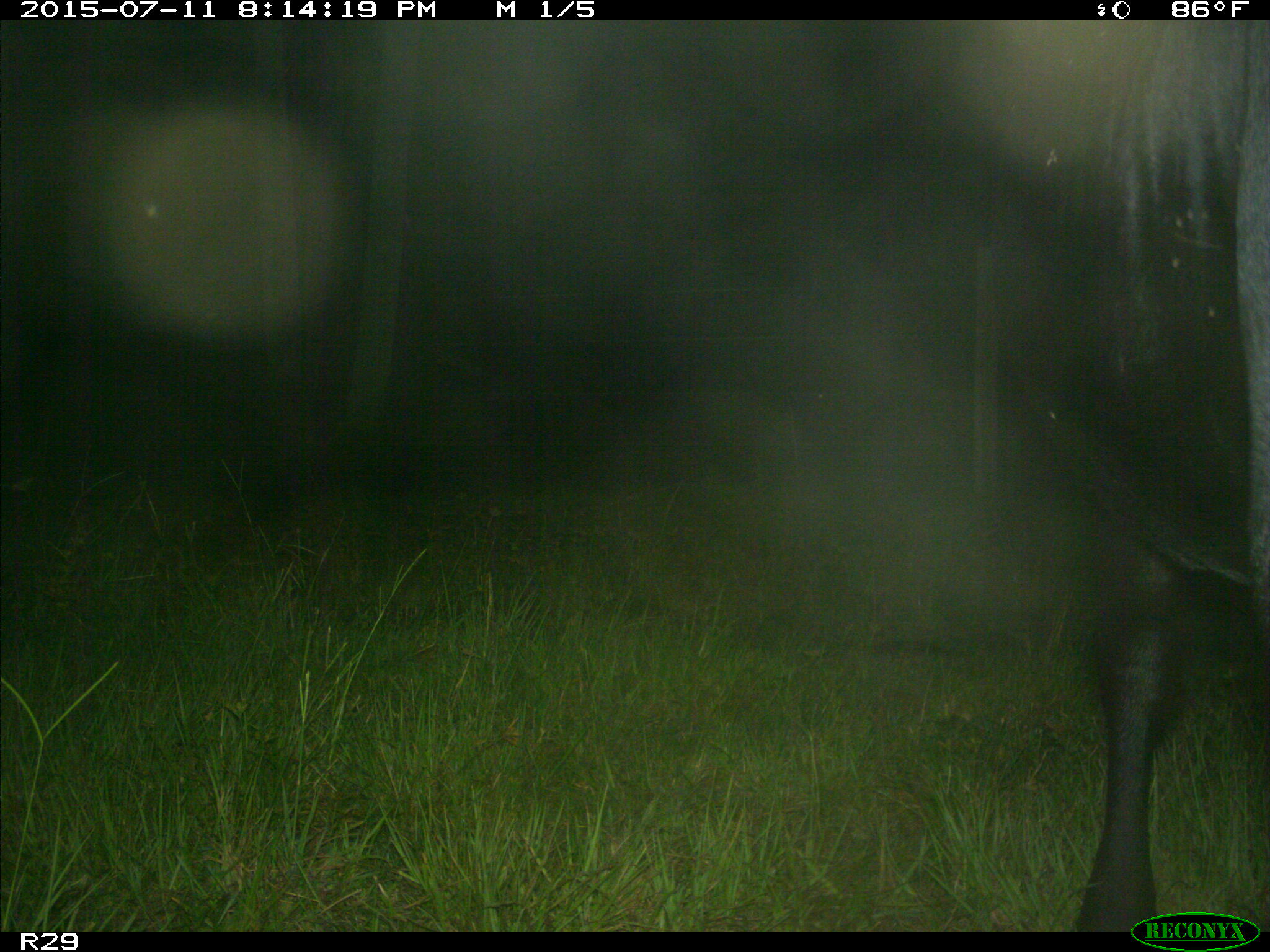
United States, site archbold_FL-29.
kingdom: Animalia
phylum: Chordata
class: Mammalia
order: Artiodactyla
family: Bovidae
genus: Bos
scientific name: Bos taurus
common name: domestic cow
Bos taurus (domestic cow).